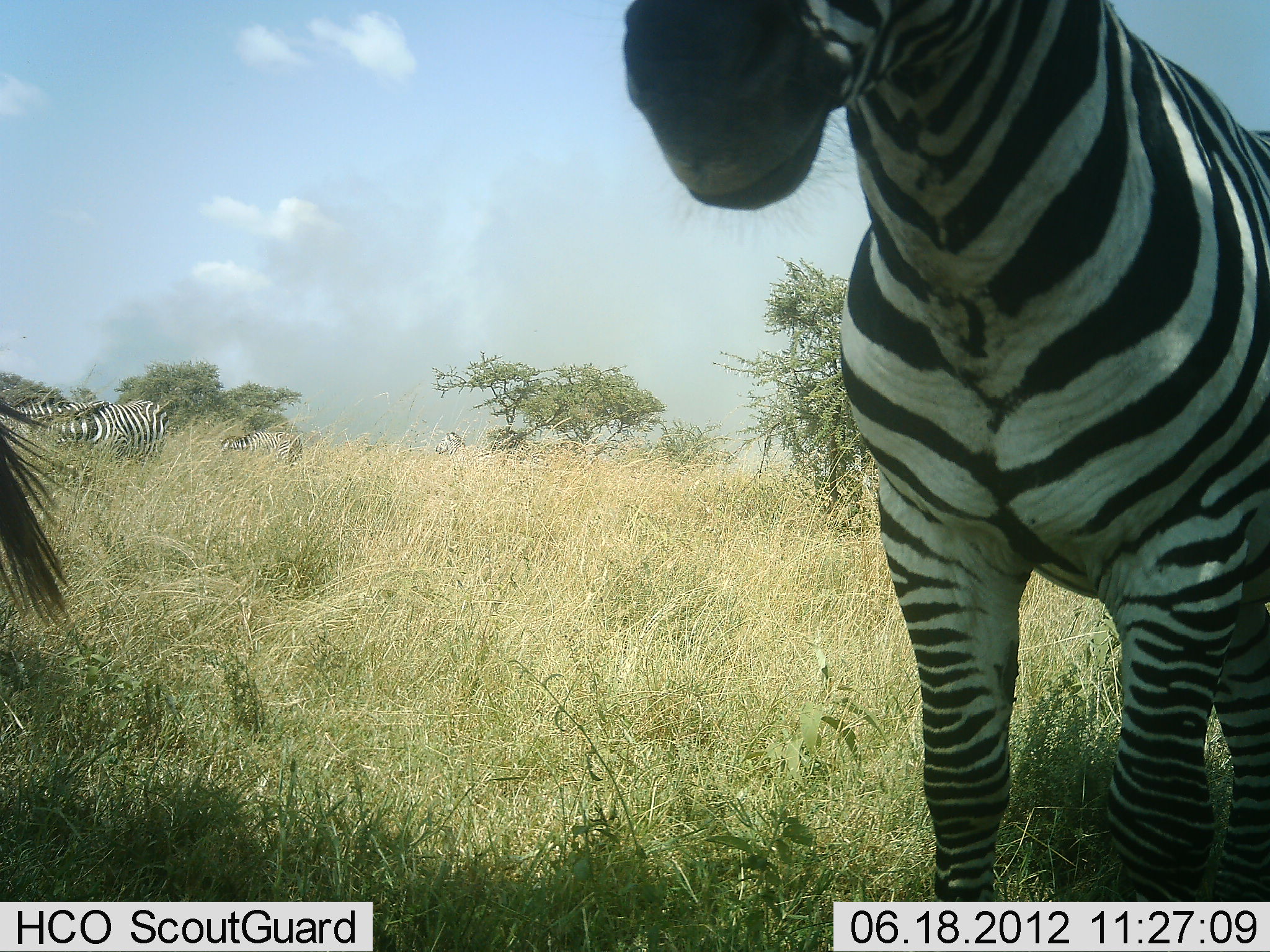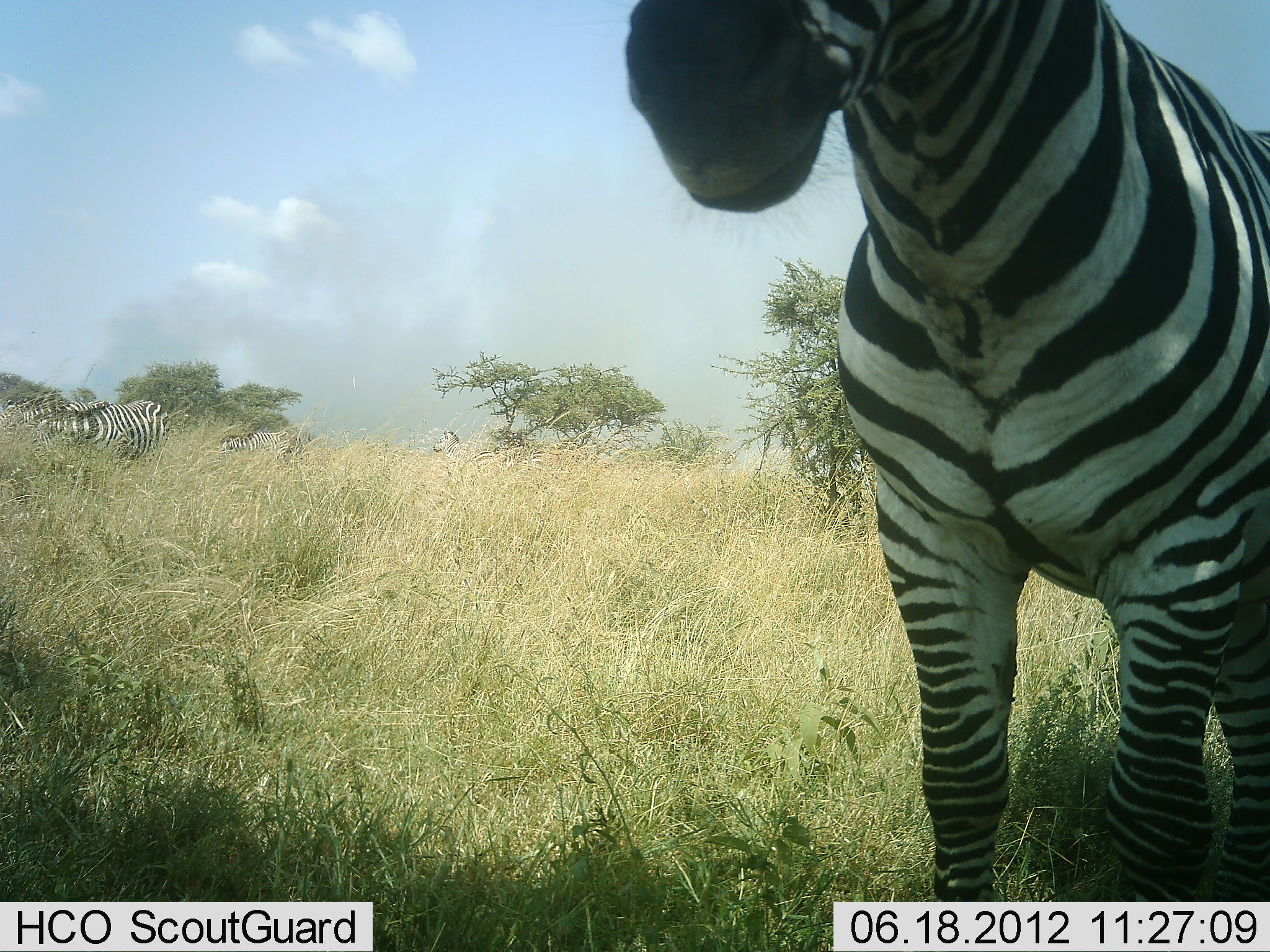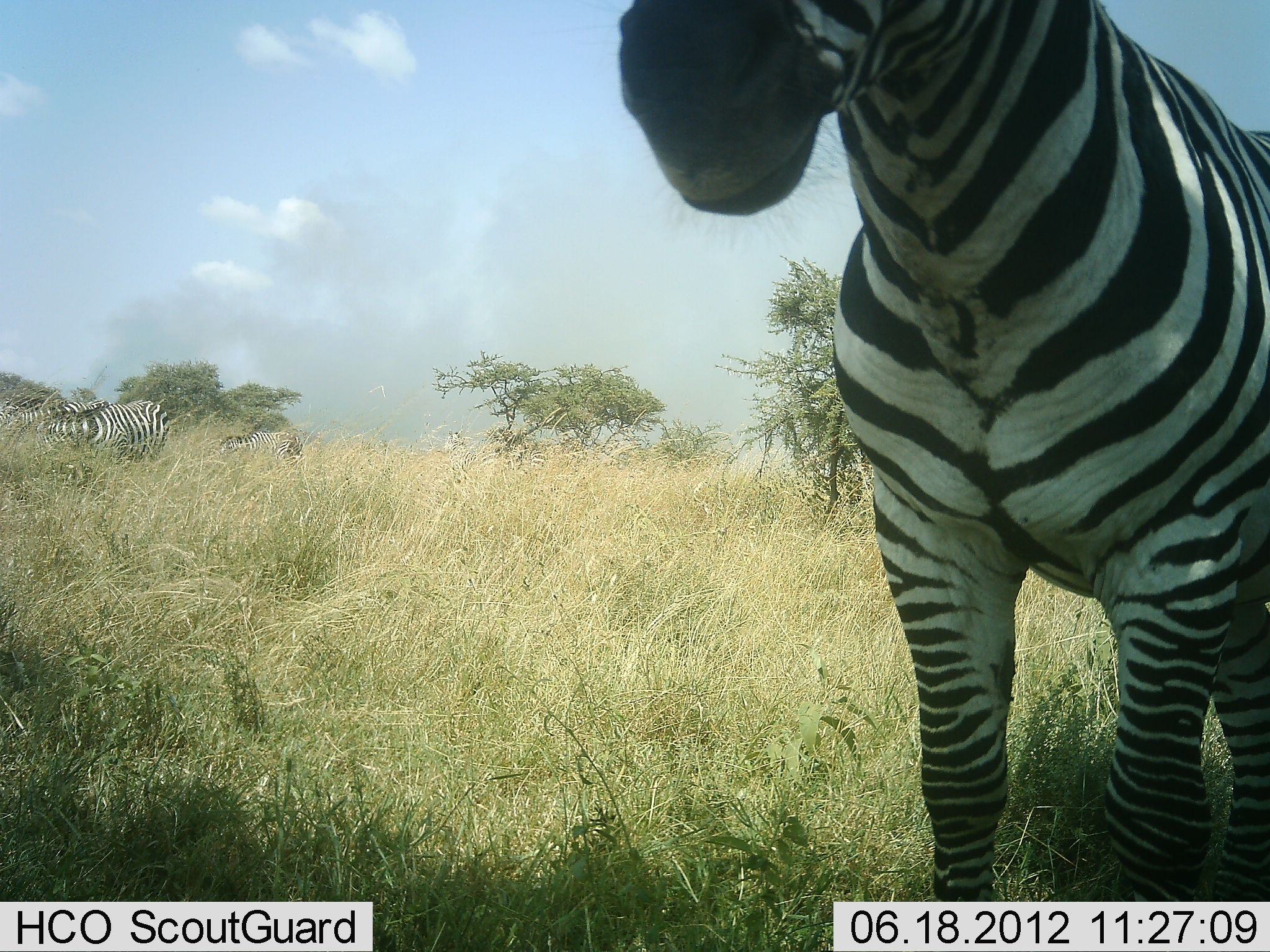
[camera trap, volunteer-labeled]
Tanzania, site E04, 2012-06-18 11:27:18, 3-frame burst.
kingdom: Animalia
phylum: Chordata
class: Mammalia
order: Perissodactyla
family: Equidae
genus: Equus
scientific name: Equus quagga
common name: plains zebra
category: zebra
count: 5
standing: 100%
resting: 0%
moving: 20%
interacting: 10%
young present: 0%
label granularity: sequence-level